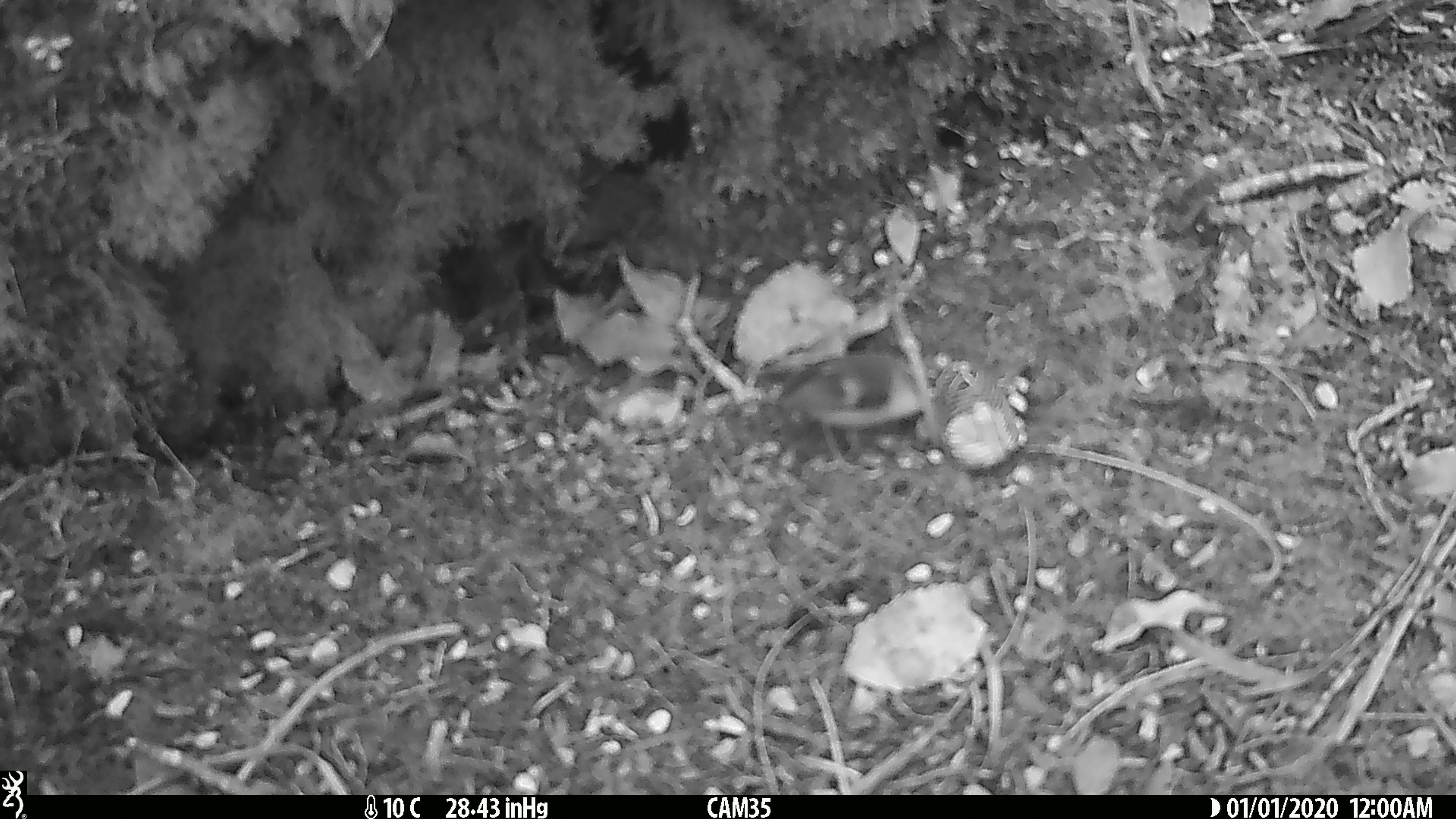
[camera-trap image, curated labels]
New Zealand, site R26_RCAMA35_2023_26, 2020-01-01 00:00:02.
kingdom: Animalia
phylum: Chordata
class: Aves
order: Passeriformes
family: Acanthisittidae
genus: Acanthisitta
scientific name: Acanthisitta chloris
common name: rifleman